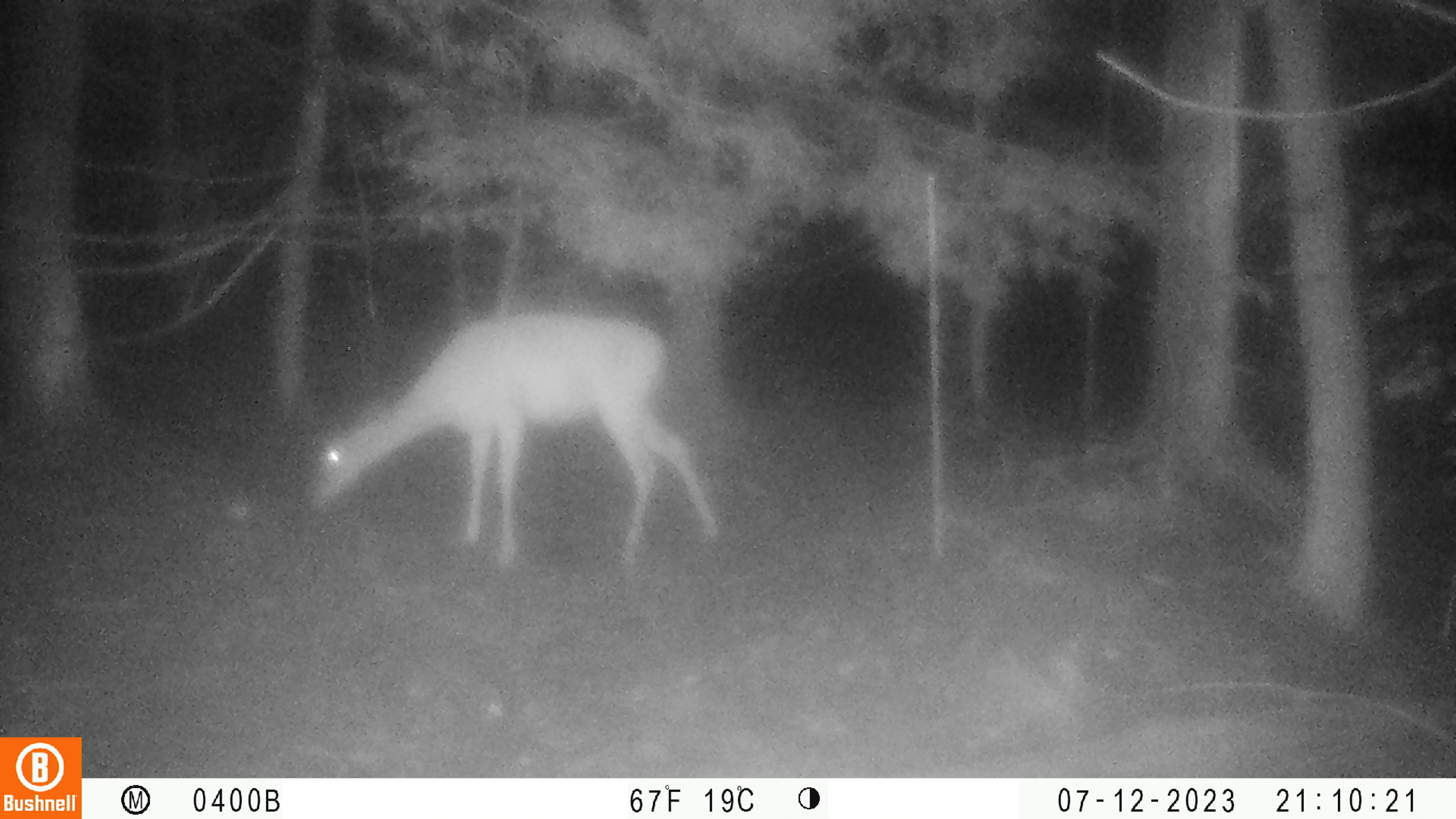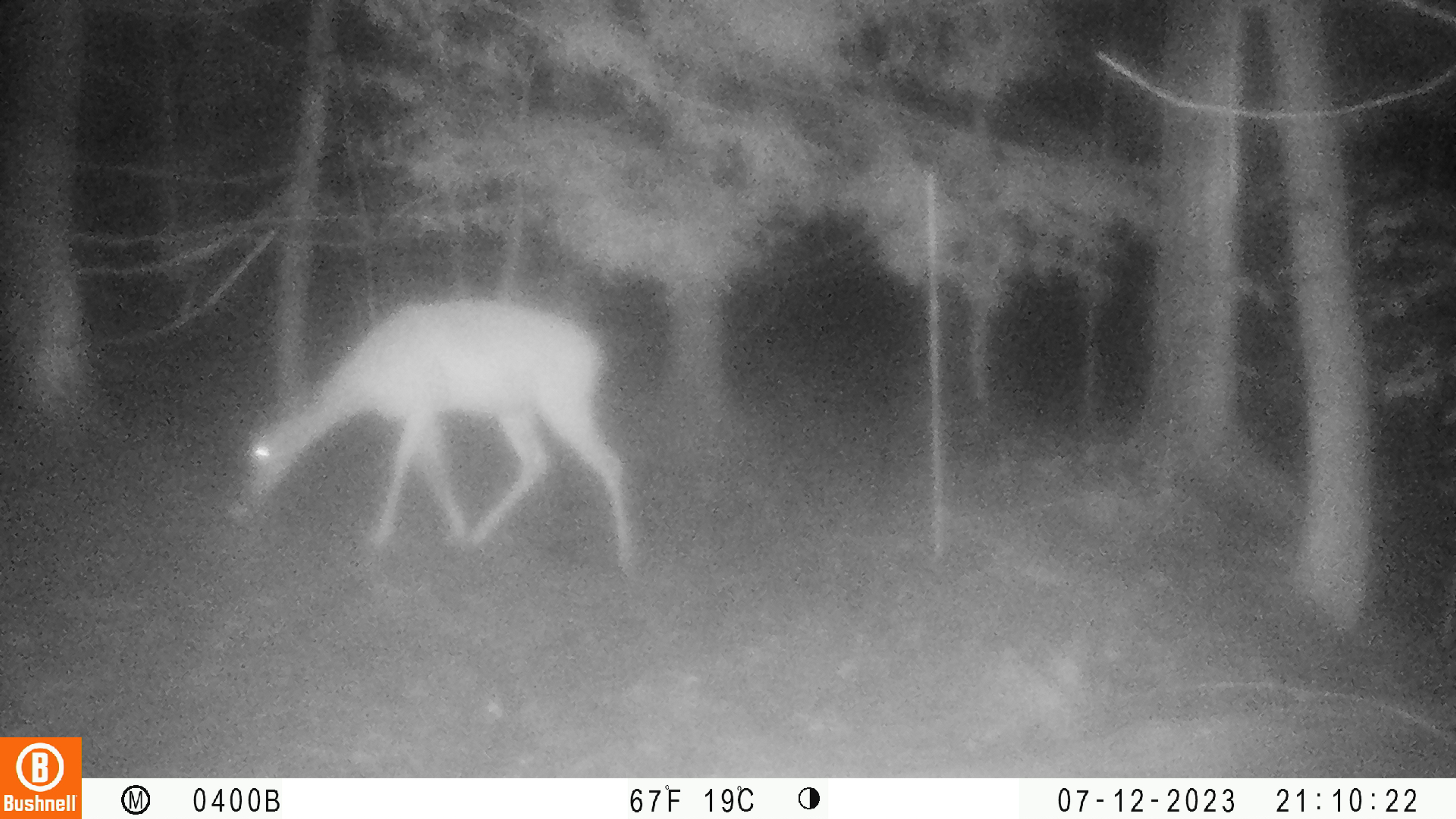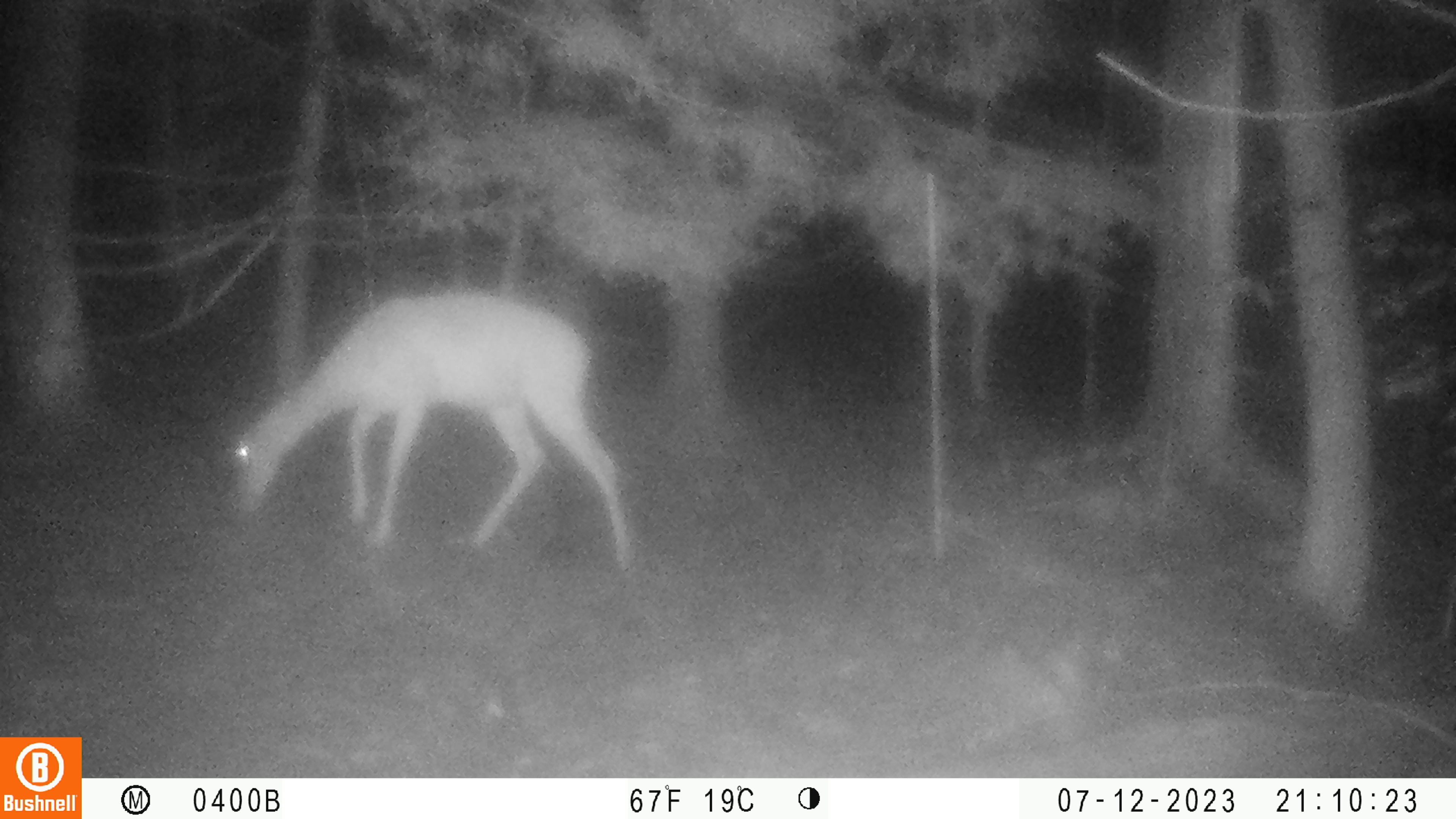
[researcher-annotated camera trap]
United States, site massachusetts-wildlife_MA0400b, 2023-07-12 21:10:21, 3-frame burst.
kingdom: Animalia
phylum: Chordata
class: Mammalia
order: Artiodactyla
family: Cervidae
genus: Odocoileus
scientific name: Odocoileus virginianus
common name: white-tailed deer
White-tailed deer (Odocoileus virginianus).